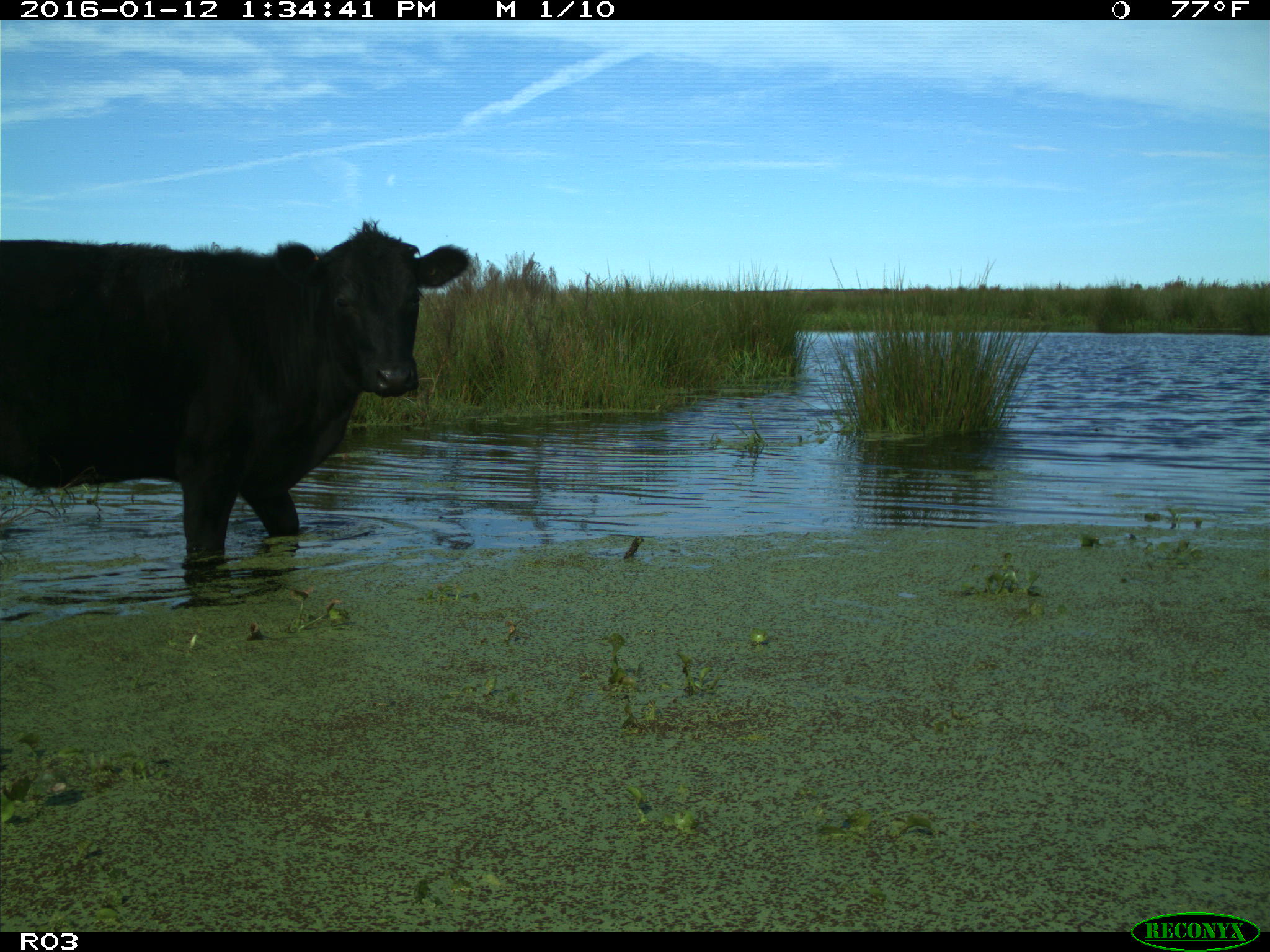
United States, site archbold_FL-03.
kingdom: Animalia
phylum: Chordata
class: Mammalia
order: Artiodactyla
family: Bovidae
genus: Bos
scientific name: Bos taurus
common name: domestic cow